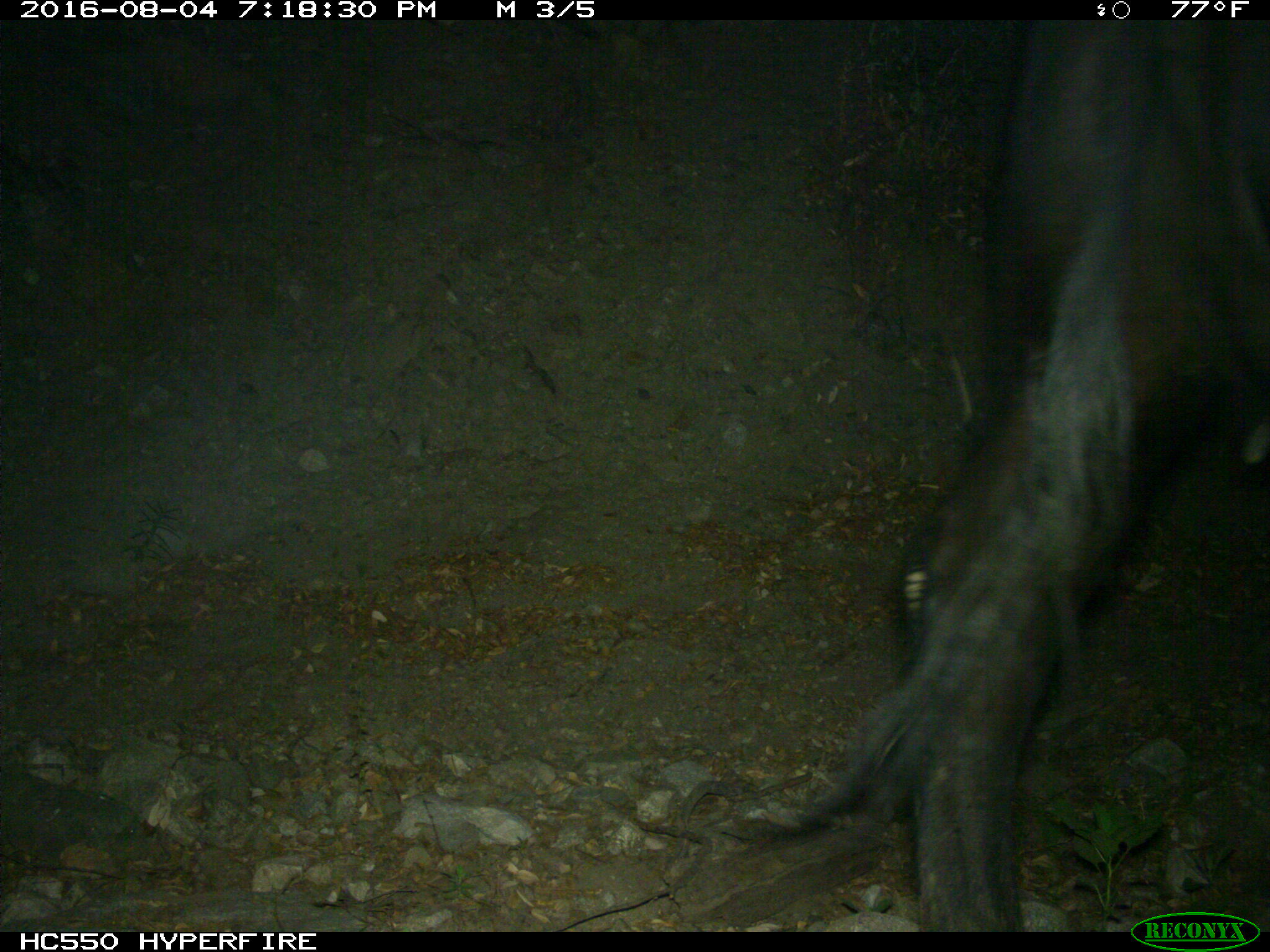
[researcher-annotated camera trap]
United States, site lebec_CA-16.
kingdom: Animalia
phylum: Chordata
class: Mammalia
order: Artiodactyla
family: Bovidae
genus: Bos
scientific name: Bos taurus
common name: domestic cow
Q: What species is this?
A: Bos taurus (domestic cow).